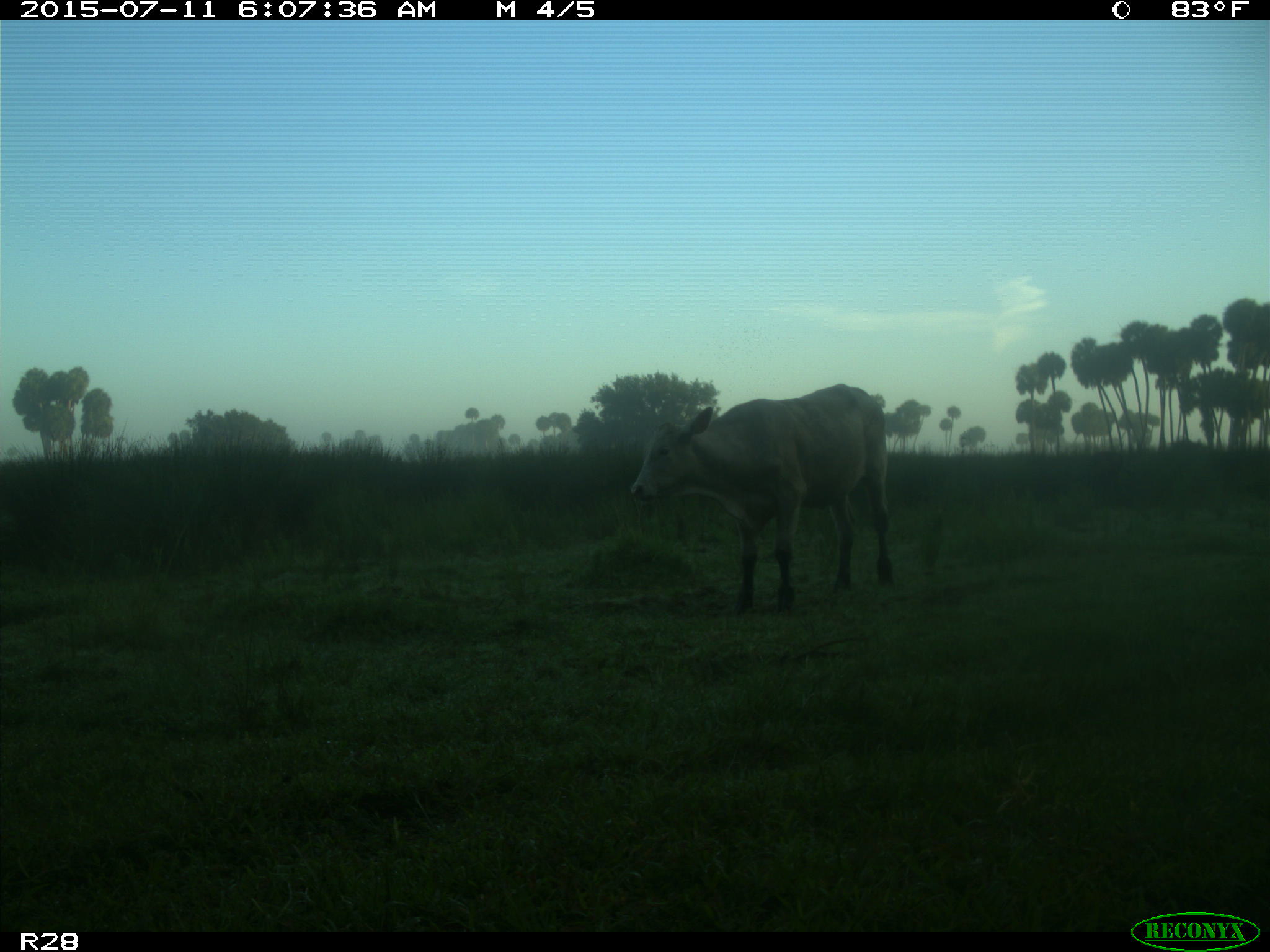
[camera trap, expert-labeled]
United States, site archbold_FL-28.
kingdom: Animalia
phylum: Chordata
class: Mammalia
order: Artiodactyla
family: Bovidae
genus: Bos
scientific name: Bos taurus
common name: domestic cow